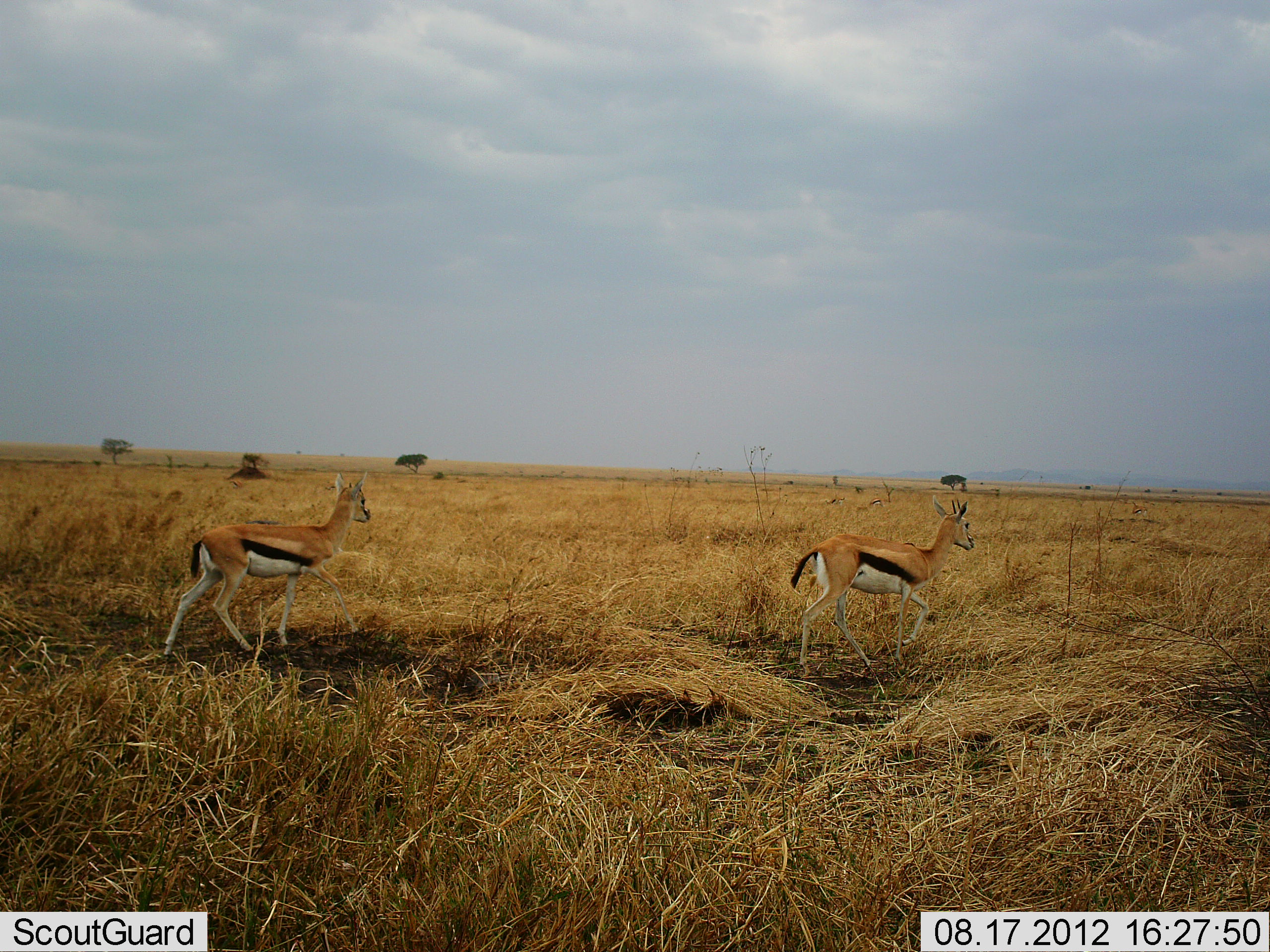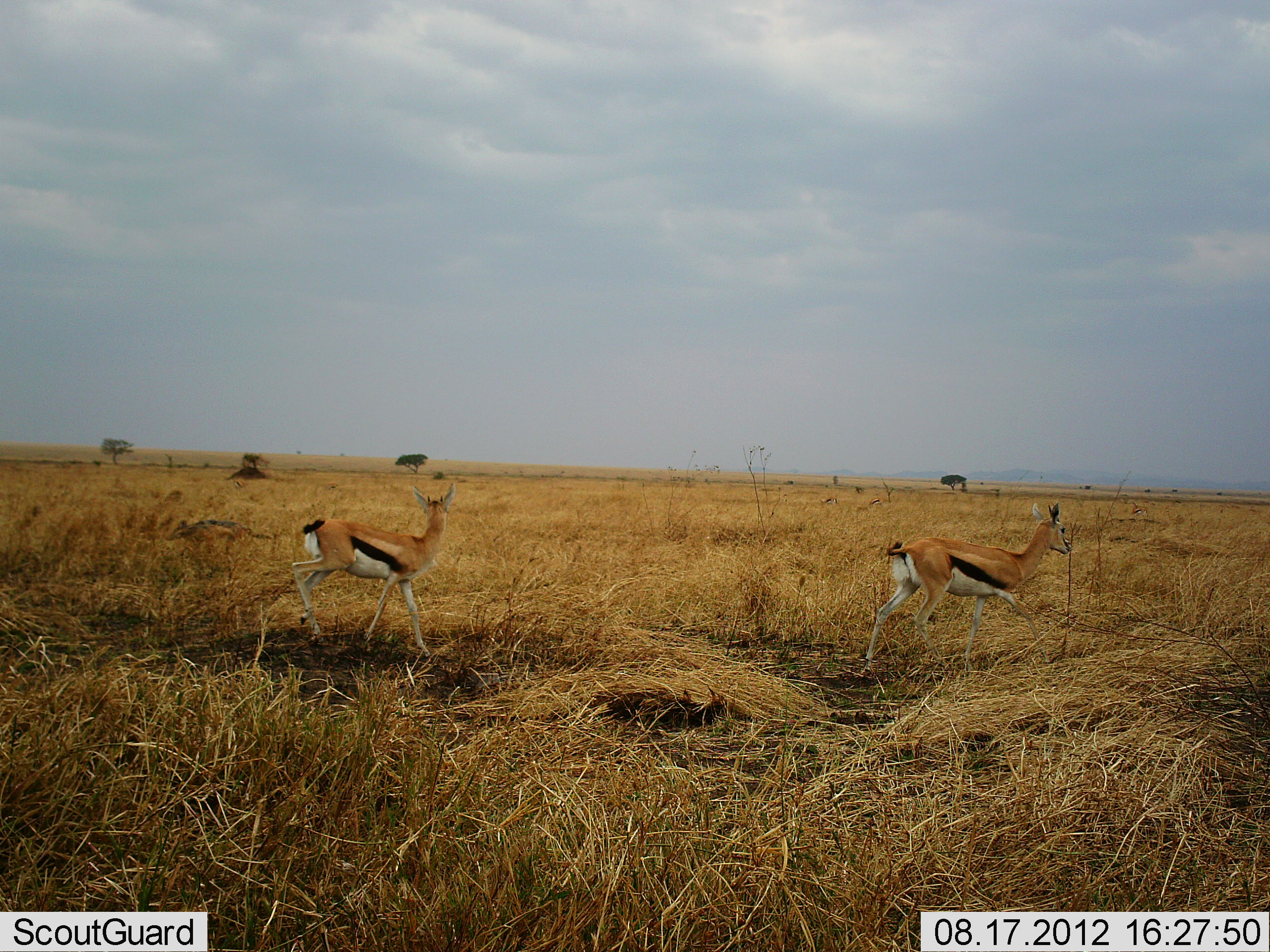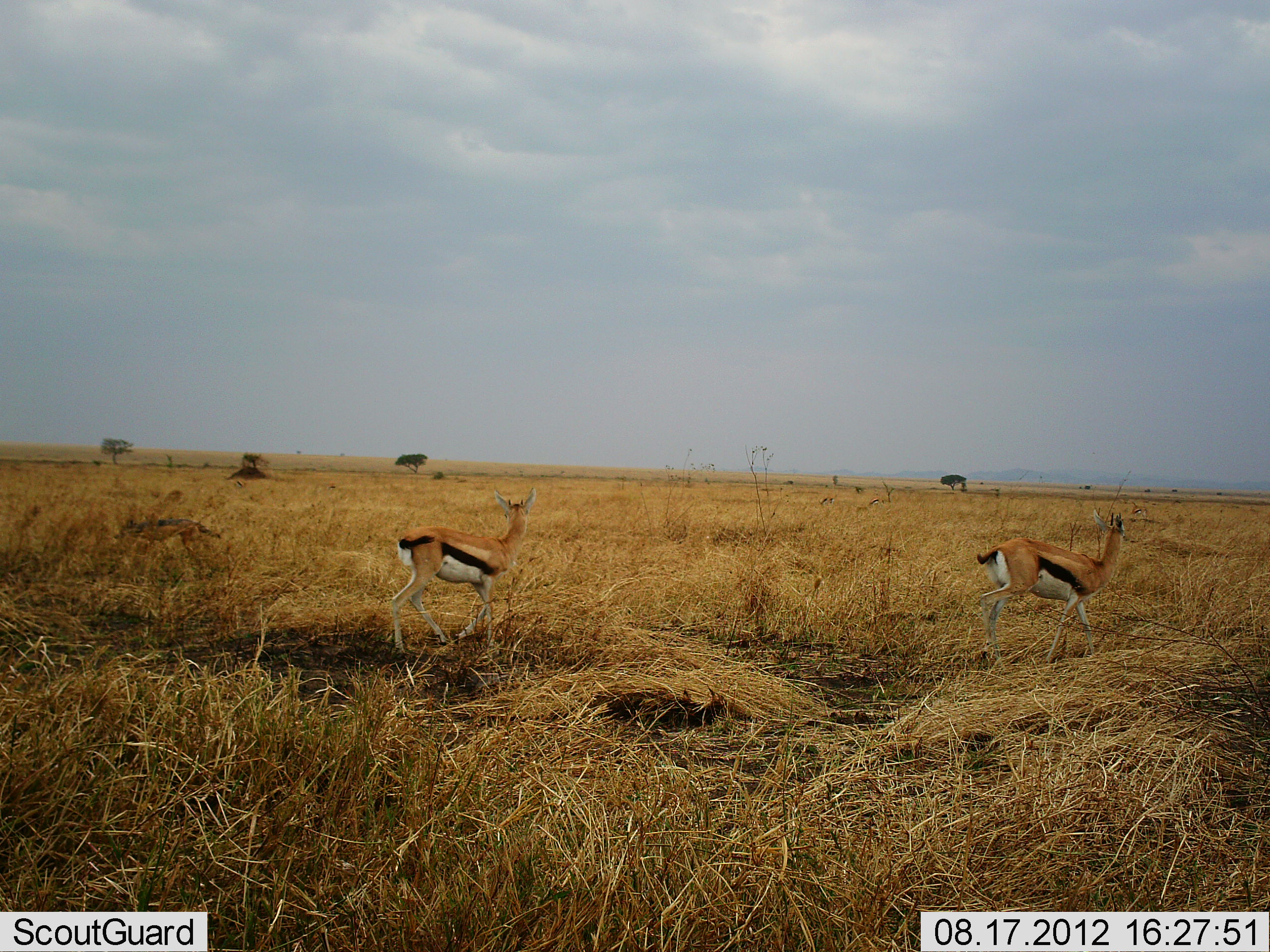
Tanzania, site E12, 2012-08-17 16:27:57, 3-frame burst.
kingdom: Animalia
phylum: Chordata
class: Mammalia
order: Artiodactyla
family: Bovidae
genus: Eudorcas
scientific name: Eudorcas thomsonii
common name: thomson's gazelle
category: gazellethomsons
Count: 2.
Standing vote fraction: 0%.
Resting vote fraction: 0%.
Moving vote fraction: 100%.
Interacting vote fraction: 0%.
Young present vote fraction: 0%.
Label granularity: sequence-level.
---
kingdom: Animalia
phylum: Chordata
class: Mammalia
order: Carnivora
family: Canidae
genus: Lupulella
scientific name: Lupulella mesomelas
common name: black-backed jackal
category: jackal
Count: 1.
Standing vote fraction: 0%.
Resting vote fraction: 0%.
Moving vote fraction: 100%.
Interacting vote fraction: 0%.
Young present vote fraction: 0%.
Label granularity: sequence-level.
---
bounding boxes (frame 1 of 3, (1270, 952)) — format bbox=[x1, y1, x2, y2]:
animal: bbox=[161, 470, 373, 663]; bbox=[163, 472, 371, 665]; bbox=[795, 495, 981, 680]; bbox=[790, 495, 974, 677]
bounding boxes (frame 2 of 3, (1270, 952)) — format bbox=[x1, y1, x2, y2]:
animal: bbox=[863, 501, 1075, 680]; bbox=[866, 501, 1073, 673]; bbox=[291, 481, 457, 661]; bbox=[291, 481, 458, 656]; bbox=[166, 518, 279, 588]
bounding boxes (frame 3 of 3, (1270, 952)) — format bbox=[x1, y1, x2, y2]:
animal: bbox=[389, 487, 537, 661]; bbox=[388, 487, 536, 655]; bbox=[974, 508, 1129, 668]; bbox=[975, 510, 1125, 668]; bbox=[121, 508, 224, 563]